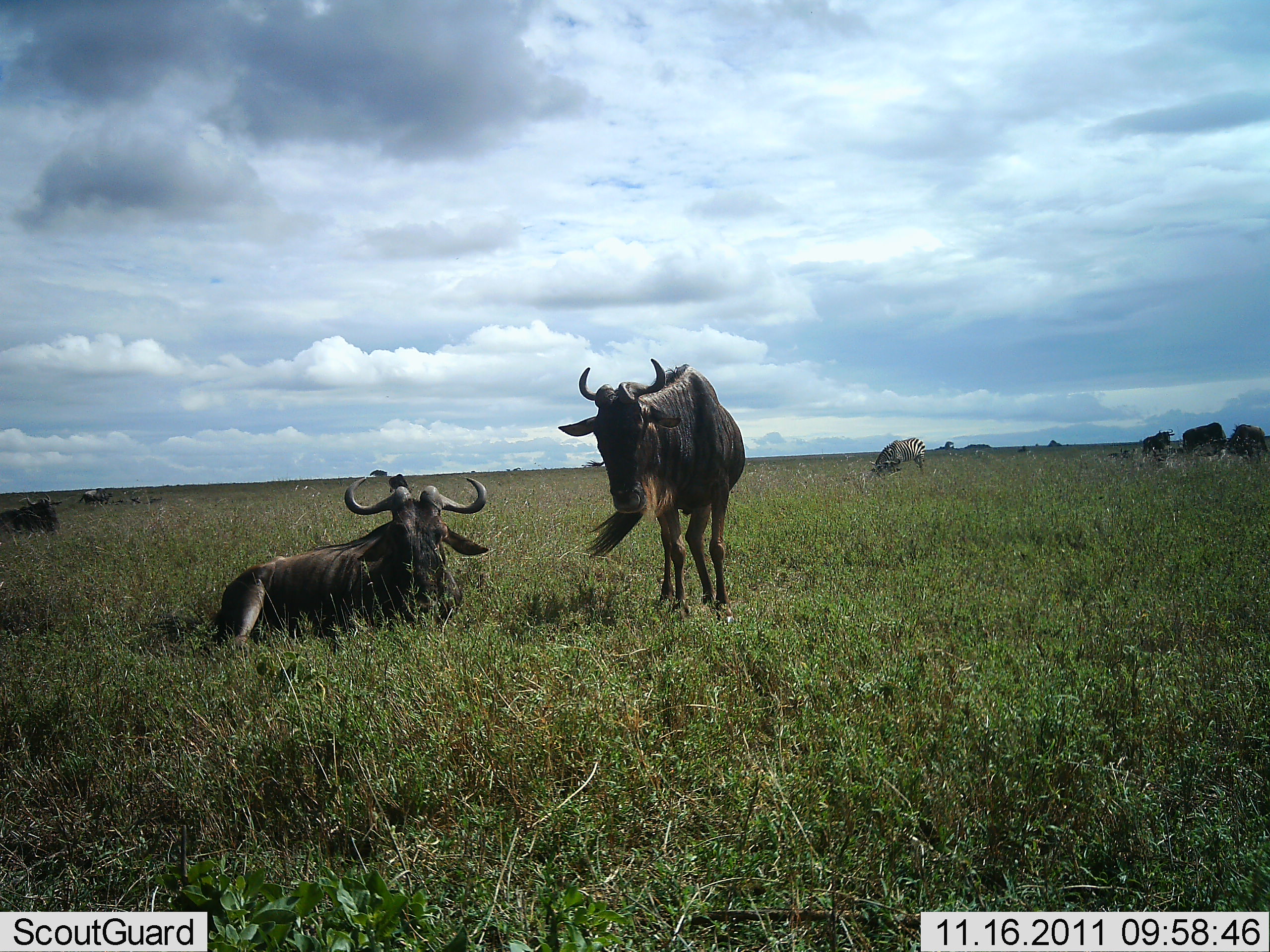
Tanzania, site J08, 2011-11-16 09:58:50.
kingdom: Animalia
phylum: Chordata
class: Mammalia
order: Artiodactyla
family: Bovidae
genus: Connochaetes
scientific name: Connochaetes taurinus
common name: blue wildebeest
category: wildebeest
Wildebeest (blue wildebeest) (Connochaetes taurinus), count 6. Behavior (volunteer vote fractions): standing 63%, resting 79%, moving 5%, interacting 0%. Young present (vote fraction): 0%. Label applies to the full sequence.